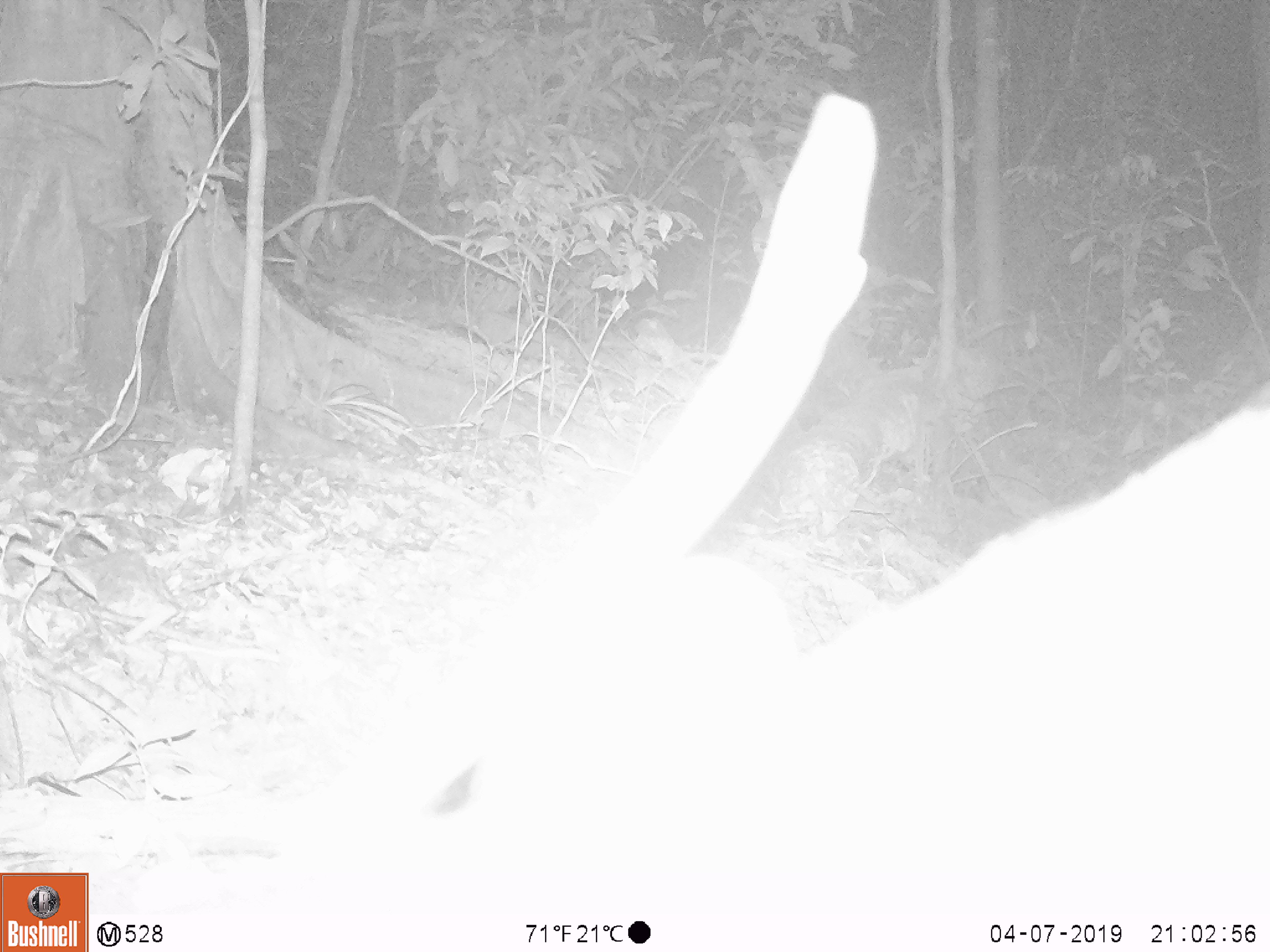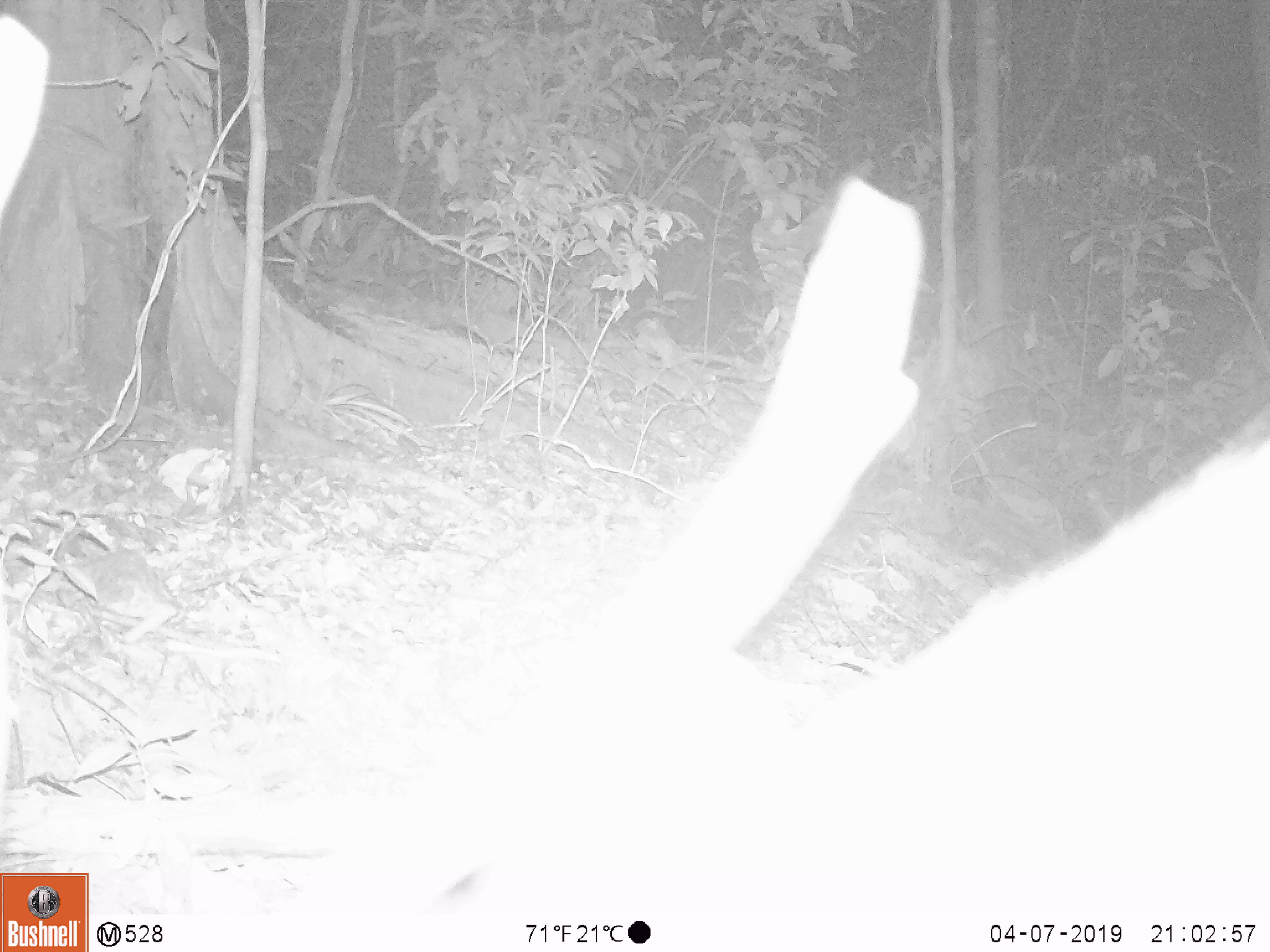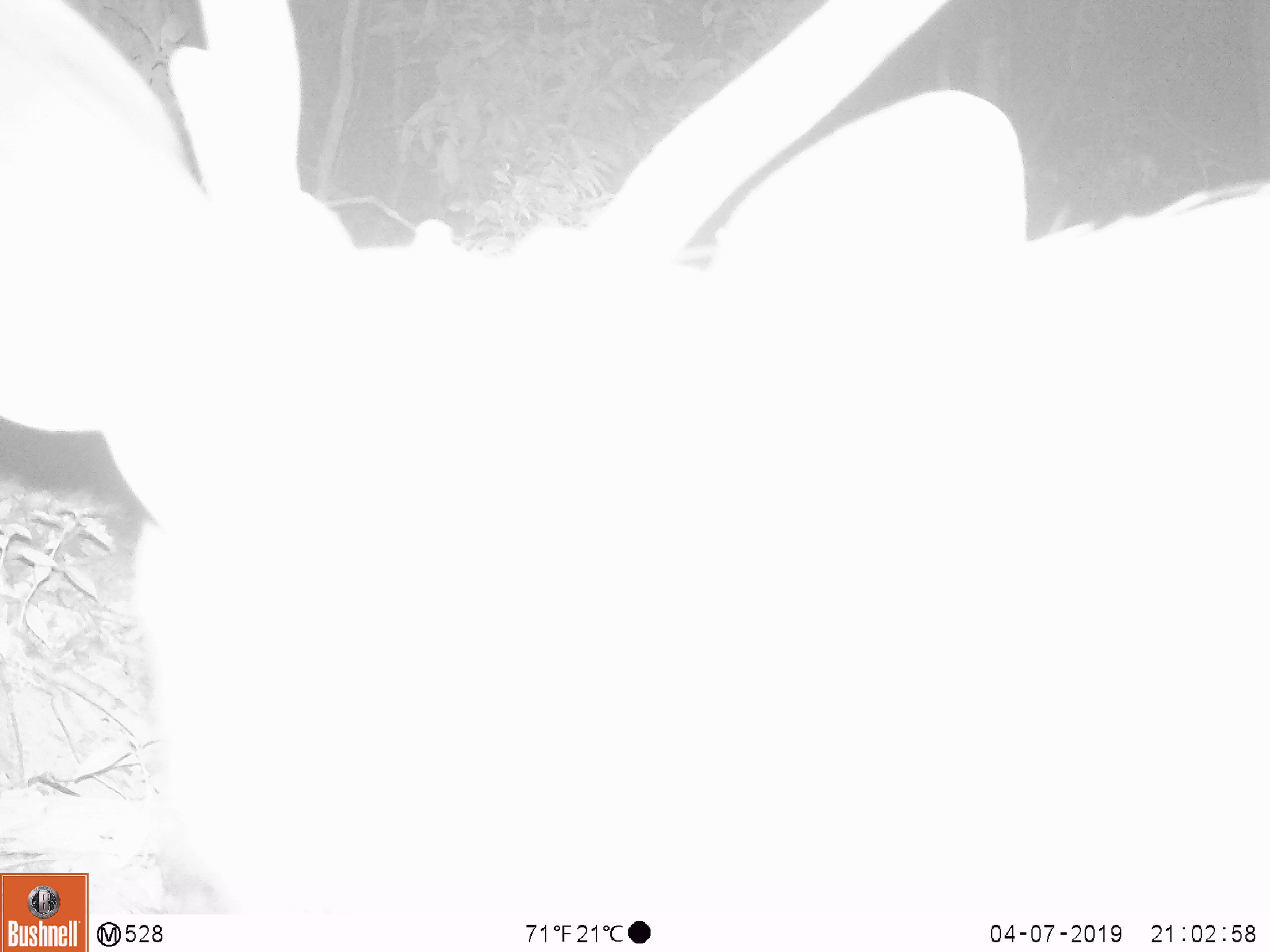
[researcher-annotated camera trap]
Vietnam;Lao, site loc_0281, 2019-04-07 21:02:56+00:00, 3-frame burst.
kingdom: Animalia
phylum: Chordata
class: Mammalia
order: Artiodactyla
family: Cervidae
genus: Rusa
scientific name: Rusa unicolor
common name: sambar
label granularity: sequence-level